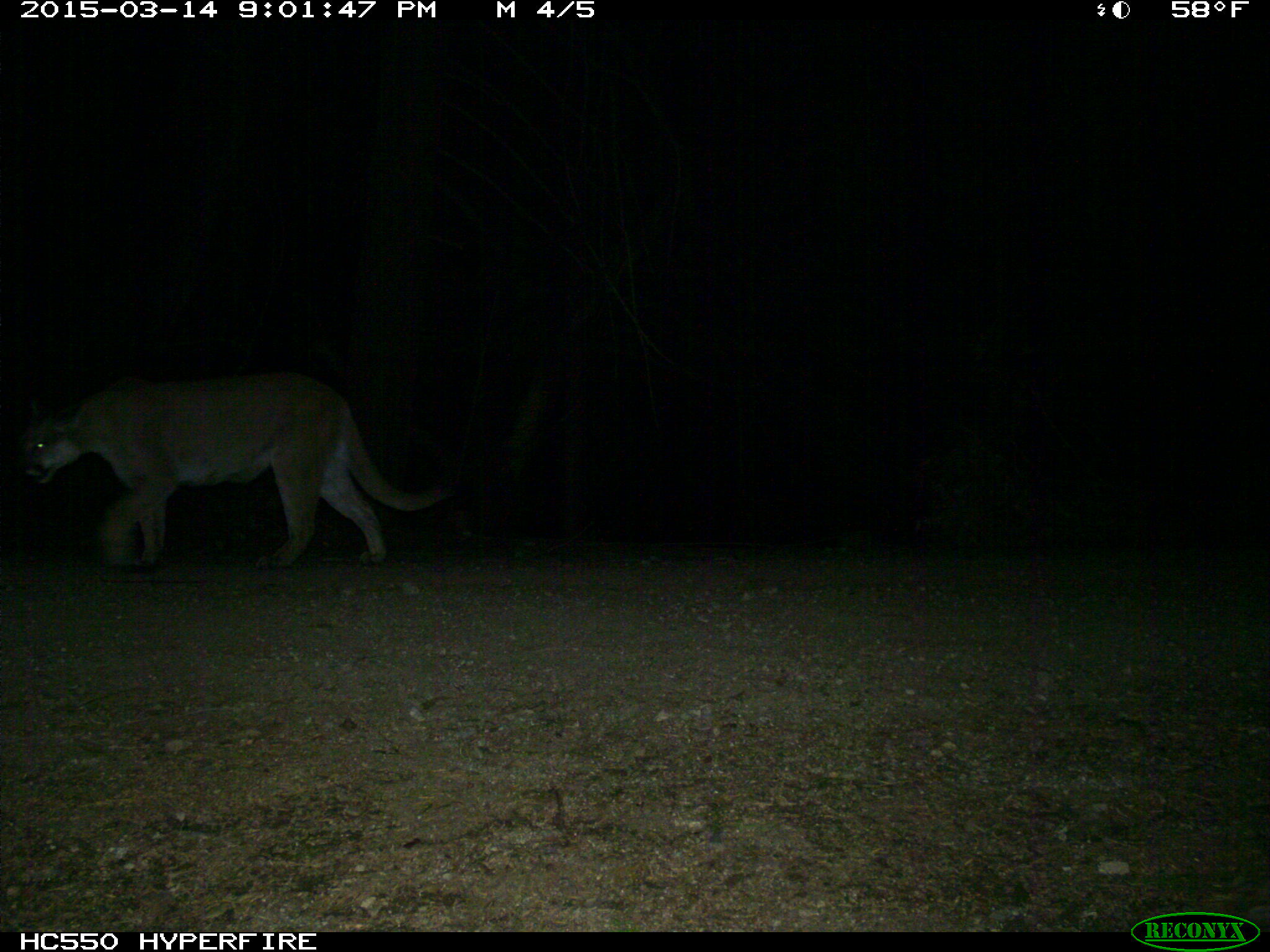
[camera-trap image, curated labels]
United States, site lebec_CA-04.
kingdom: Animalia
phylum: Chordata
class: Mammalia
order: Carnivora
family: Felidae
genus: Puma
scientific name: Puma concolor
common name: mountain lion